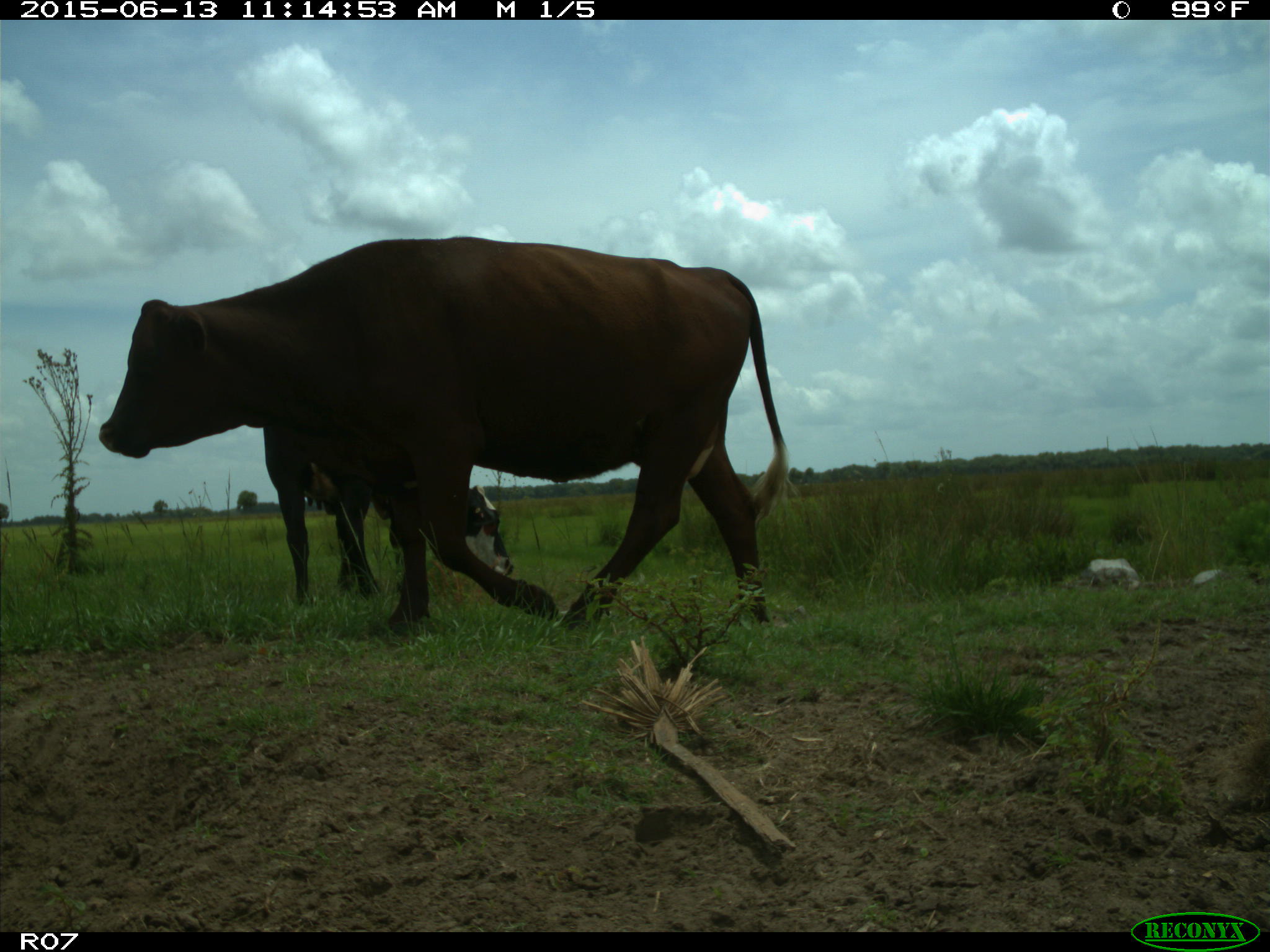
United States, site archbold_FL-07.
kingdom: Animalia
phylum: Chordata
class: Mammalia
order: Artiodactyla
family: Bovidae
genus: Bos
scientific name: Bos taurus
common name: domestic cow